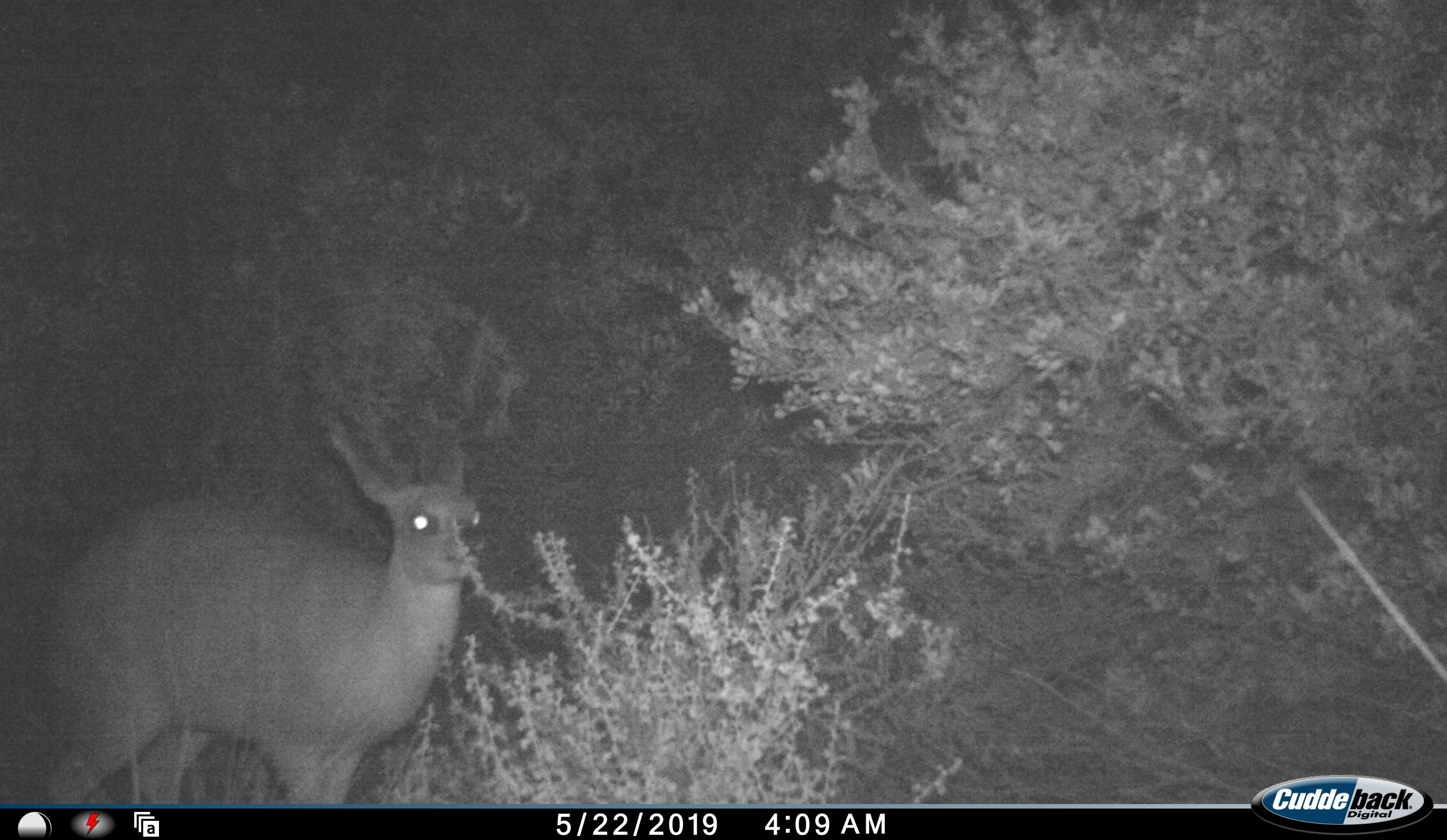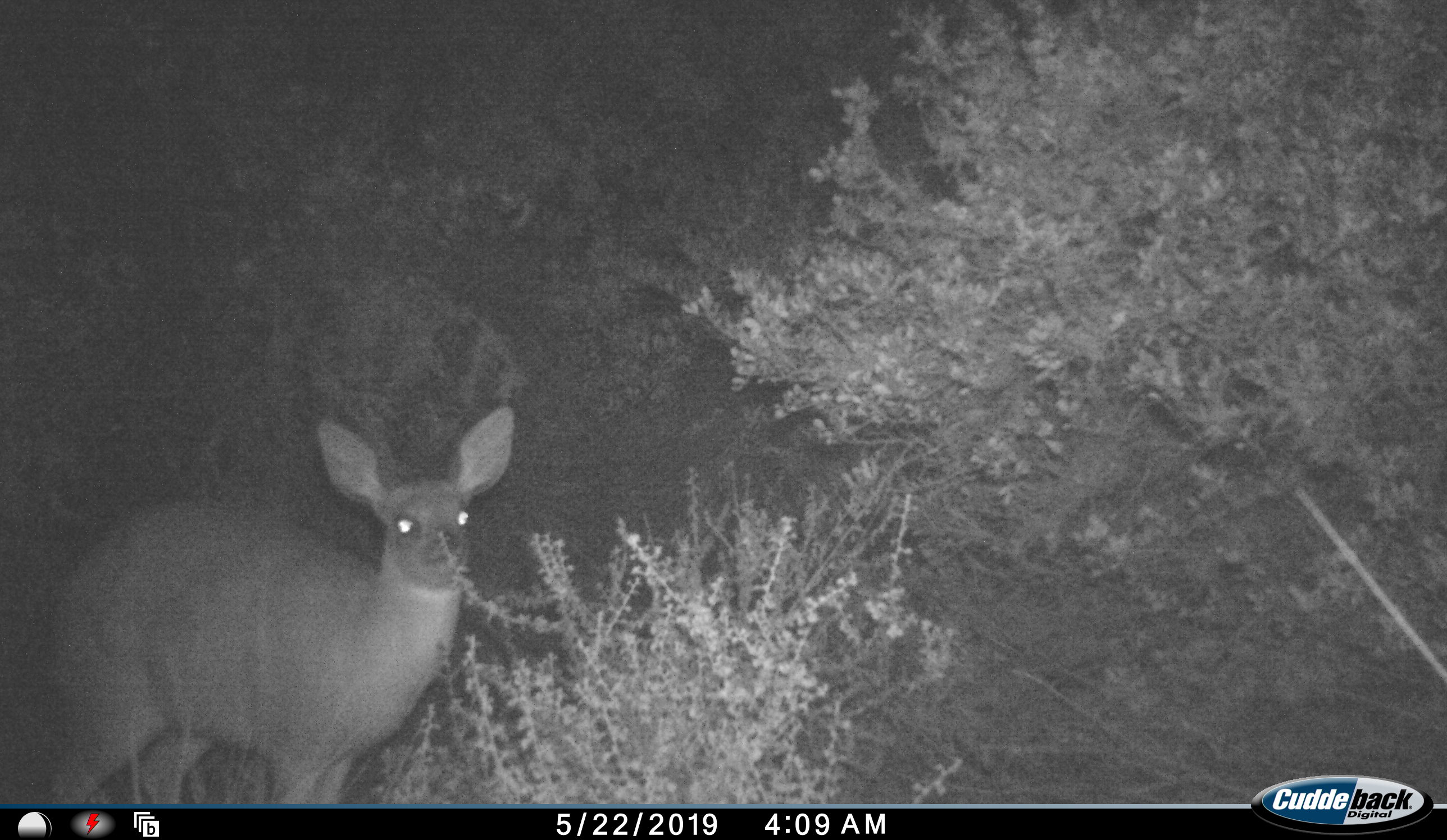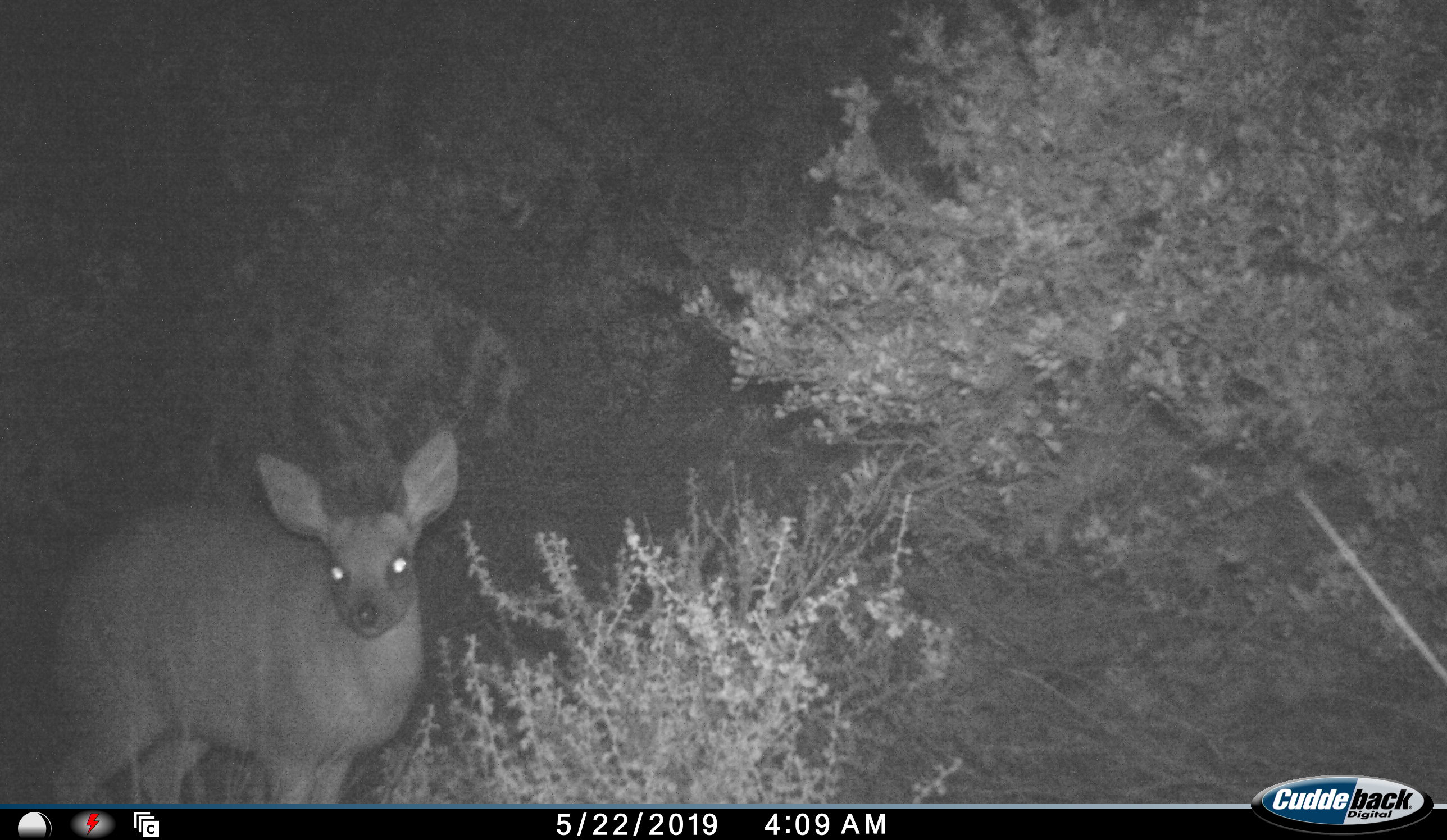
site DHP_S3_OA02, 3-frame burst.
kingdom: Animalia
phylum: Chordata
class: Mammalia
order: Artiodactyla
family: Bovidae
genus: Raphicerus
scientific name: Raphicerus melanotis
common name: grysbok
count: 1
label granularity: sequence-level